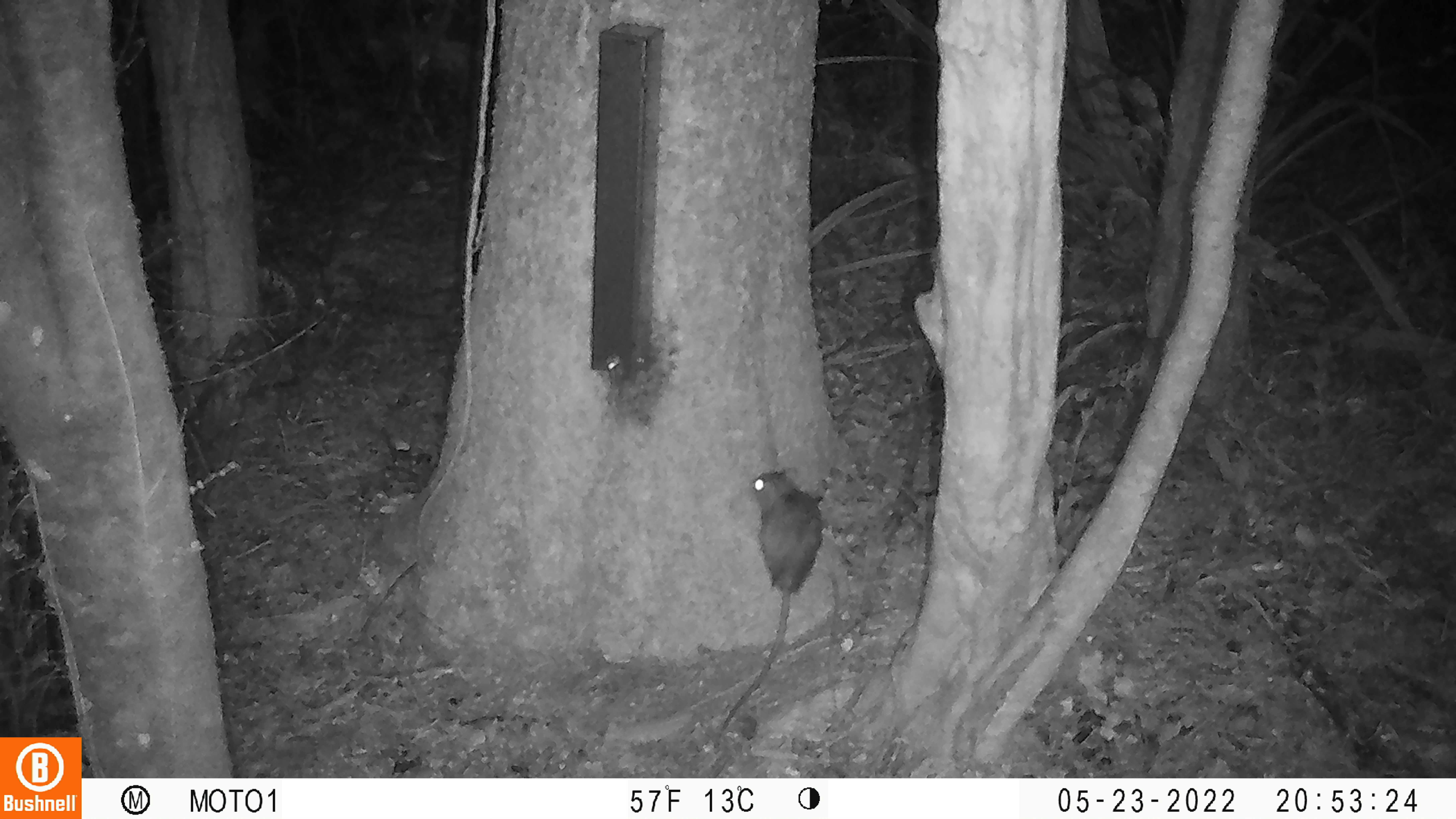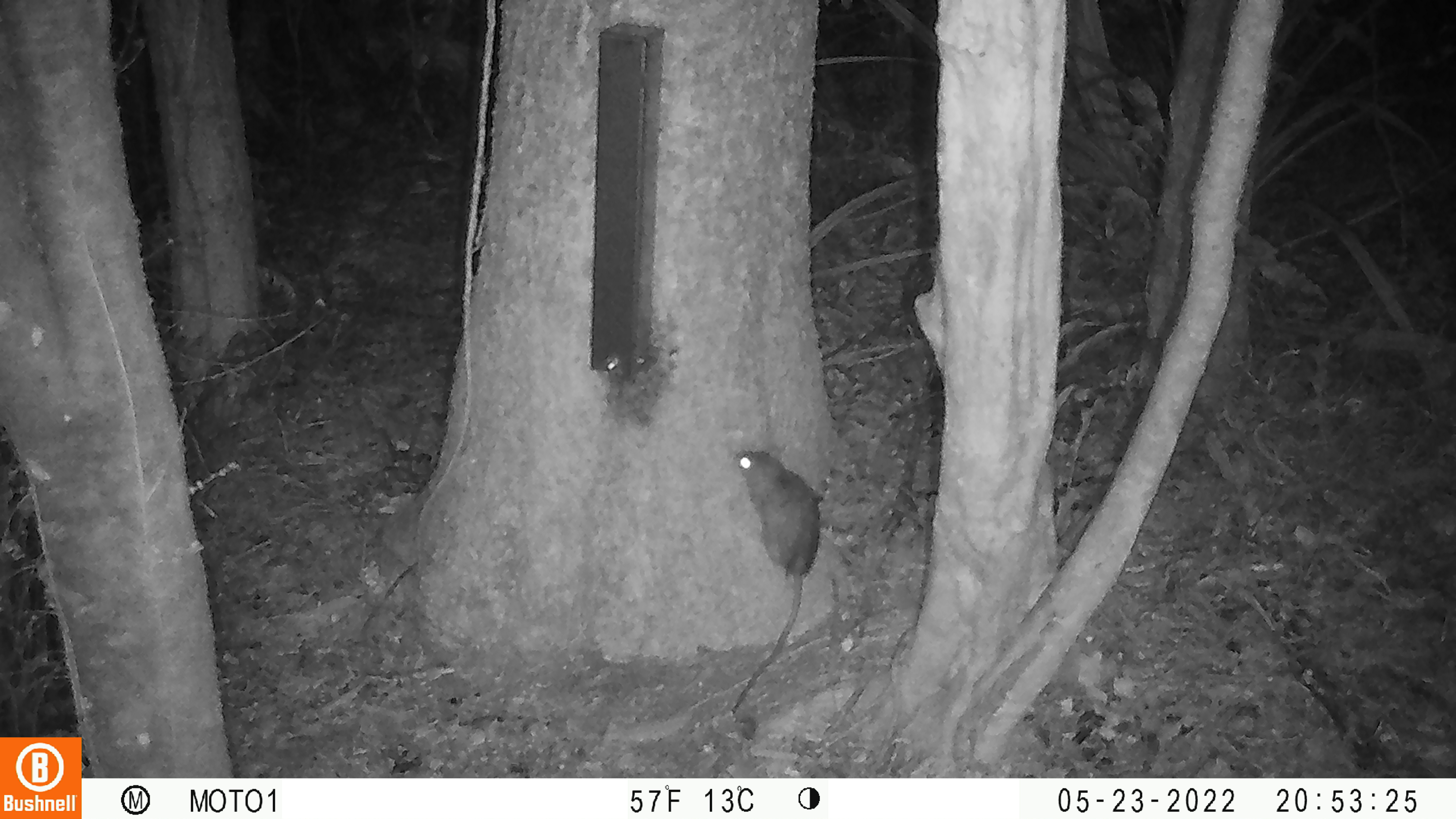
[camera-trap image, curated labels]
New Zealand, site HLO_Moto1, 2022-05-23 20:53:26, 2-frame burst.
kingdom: Animalia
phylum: Chordata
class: Mammalia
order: Rodentia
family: Muridae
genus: Rattus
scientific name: Rattus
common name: rat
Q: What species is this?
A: Rat (Rattus).